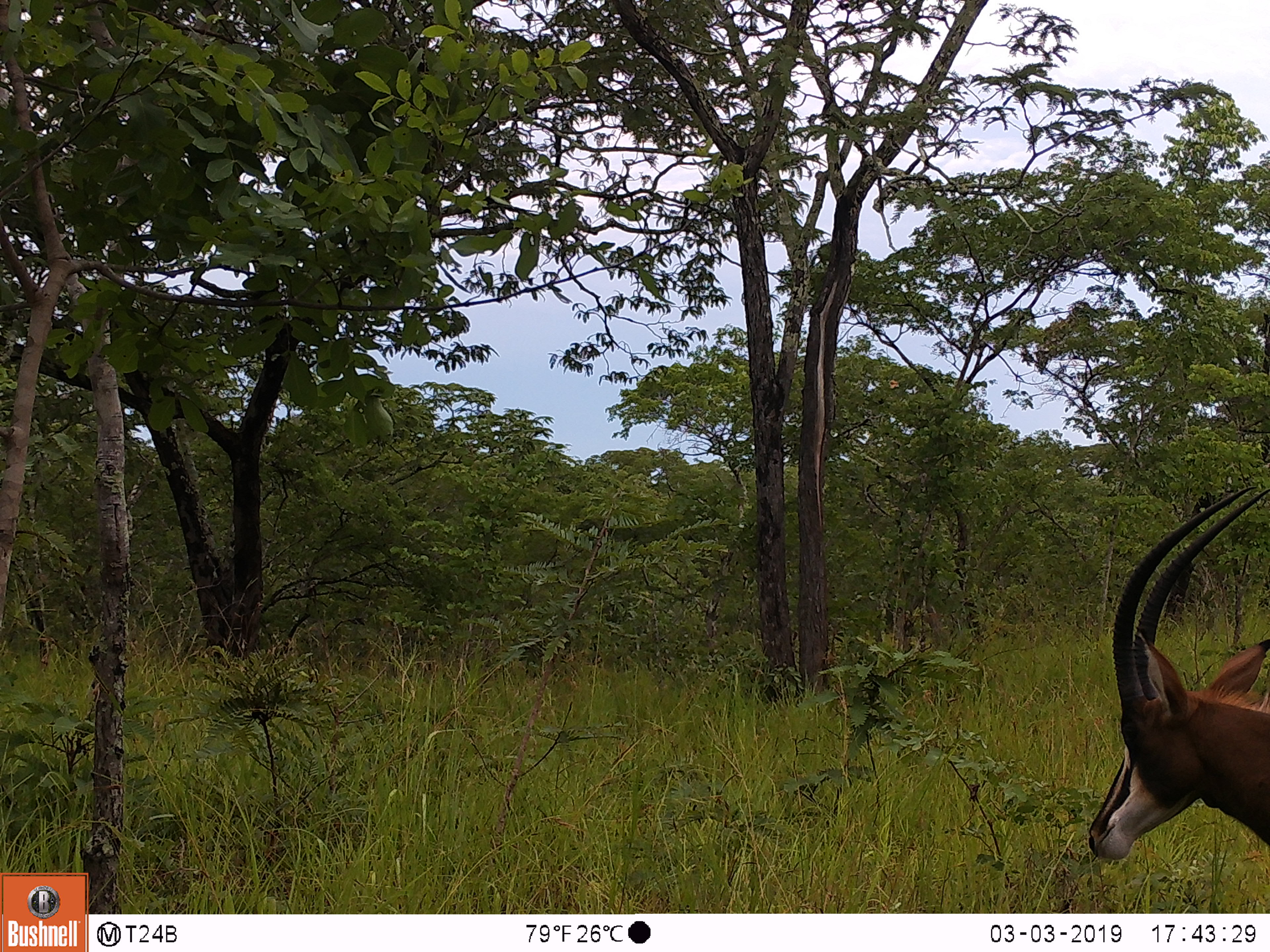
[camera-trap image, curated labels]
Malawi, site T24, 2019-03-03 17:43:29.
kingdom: Animalia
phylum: Chordata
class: Mammalia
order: Artiodactyla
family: Bovidae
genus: Hippotragus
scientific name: Hippotragus niger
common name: sable antelope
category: sable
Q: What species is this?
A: Sable (sable antelope) (Hippotragus niger).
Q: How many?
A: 1.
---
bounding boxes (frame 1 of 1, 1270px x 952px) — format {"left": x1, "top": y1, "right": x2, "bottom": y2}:
sable: {"left": 1069, "top": 477, "right": 1268, "bottom": 881}